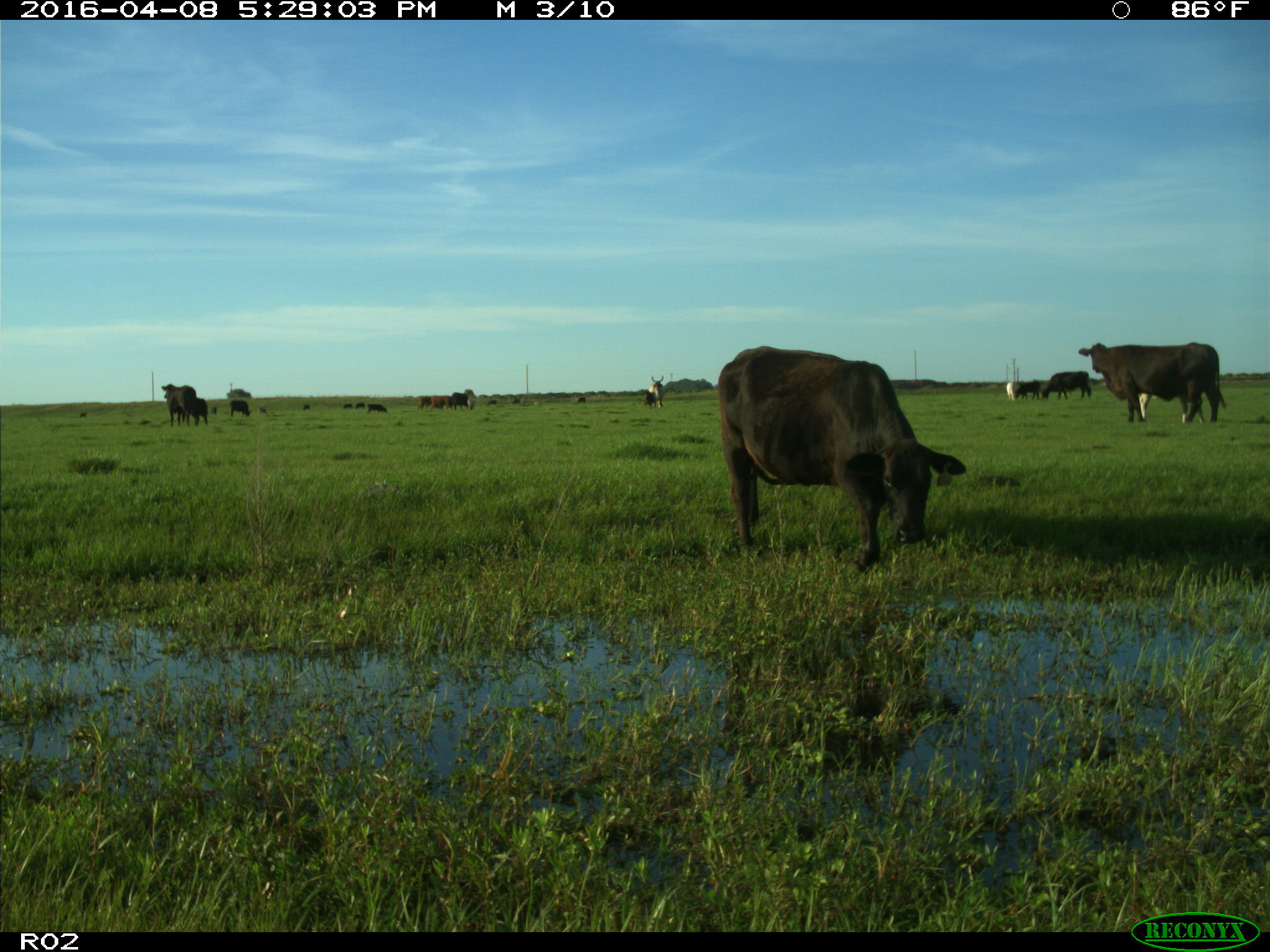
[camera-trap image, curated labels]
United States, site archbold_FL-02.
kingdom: Animalia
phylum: Chordata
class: Mammalia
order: Artiodactyla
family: Bovidae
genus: Bos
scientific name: Bos taurus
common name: domestic cow